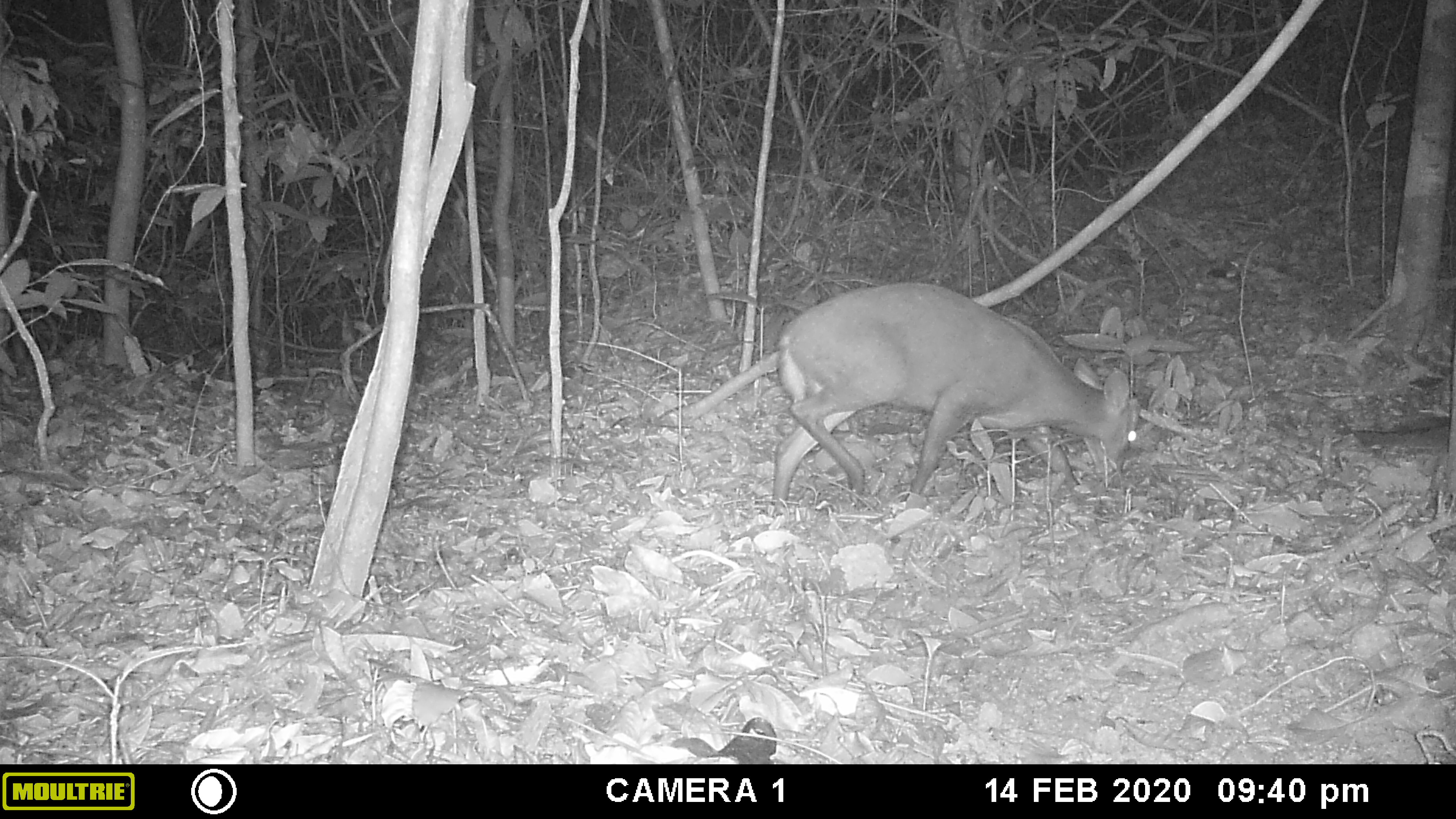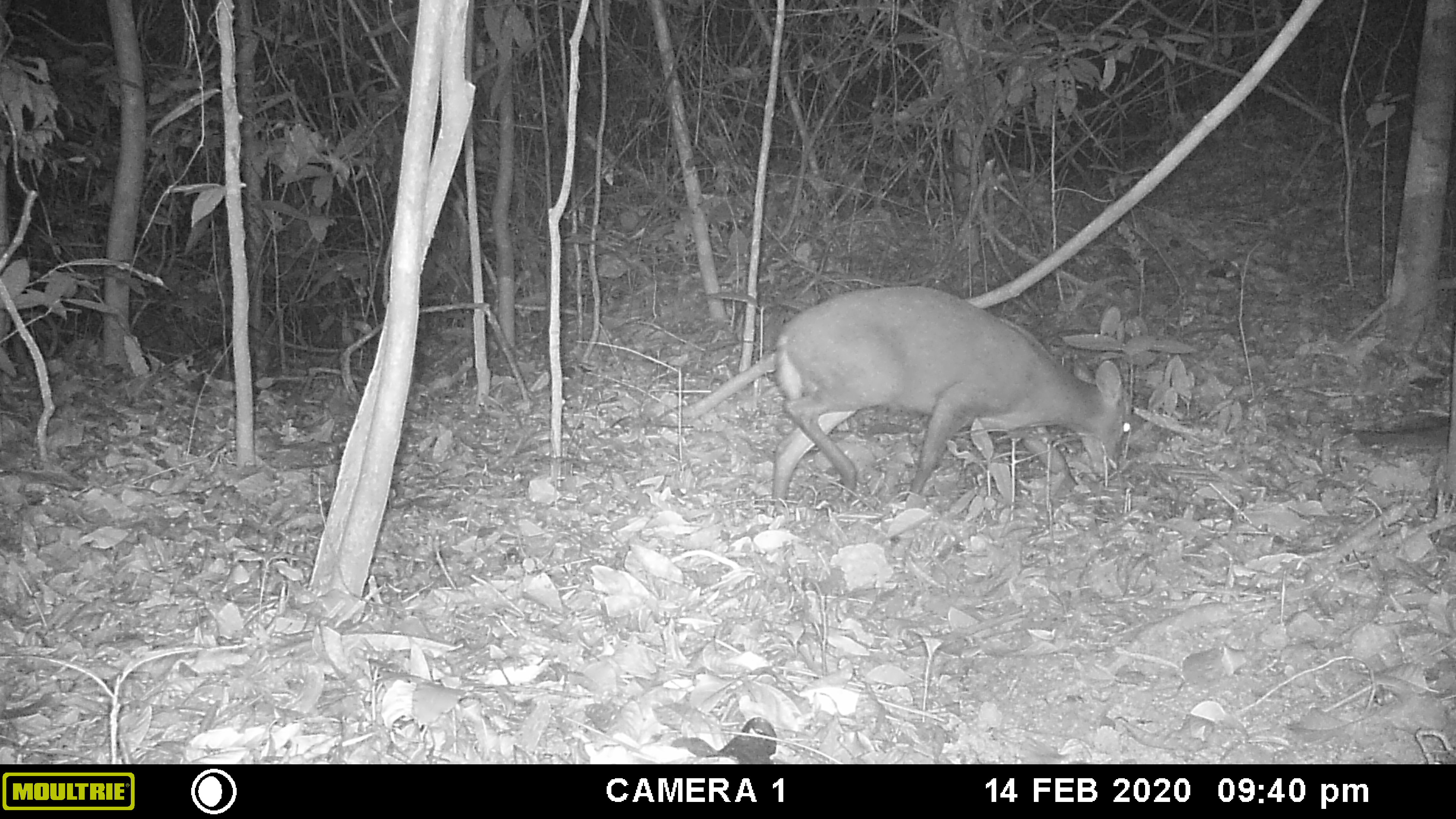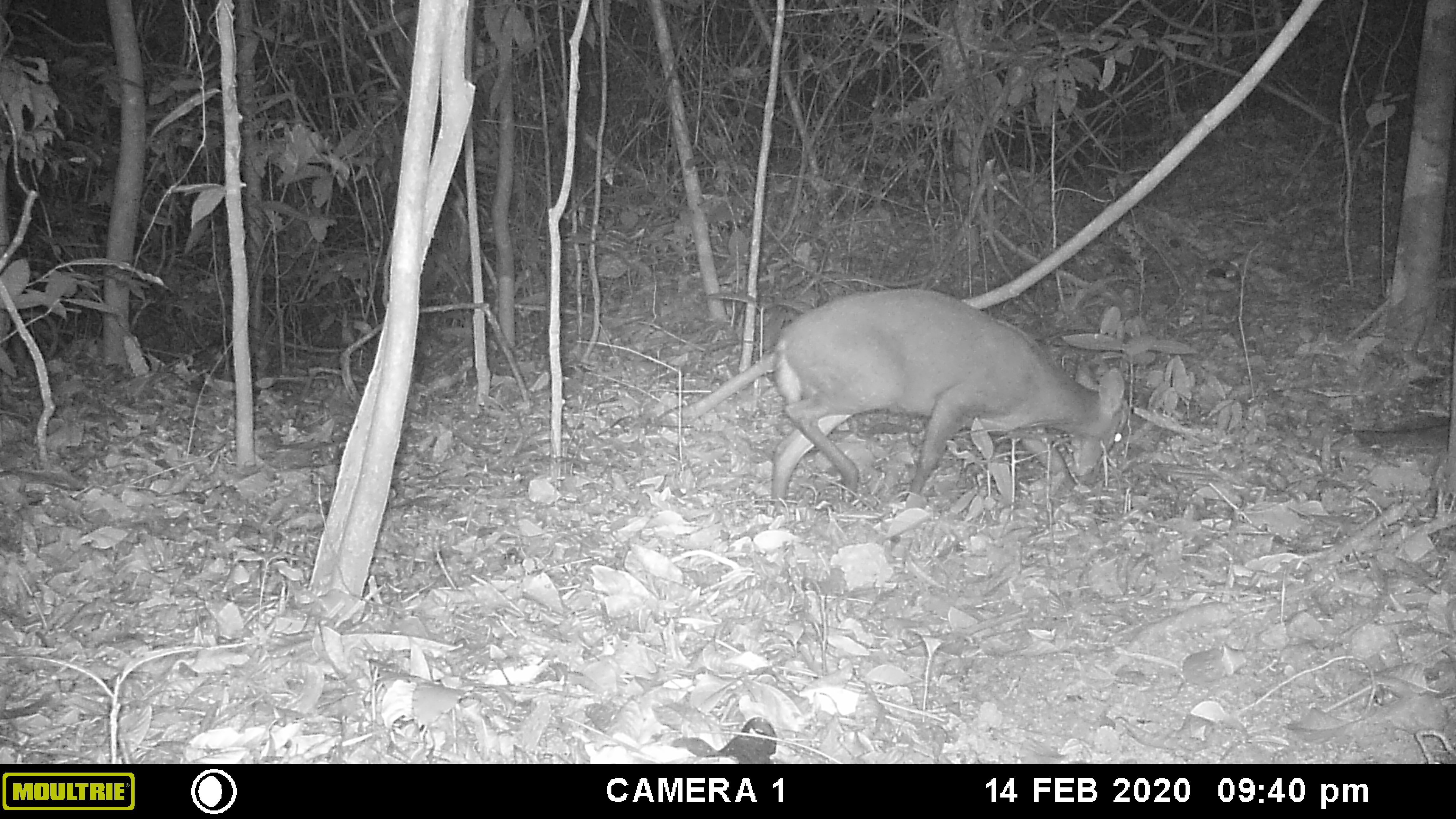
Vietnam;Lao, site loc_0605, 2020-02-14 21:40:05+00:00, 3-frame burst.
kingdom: Animalia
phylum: Chordata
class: Mammalia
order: Artiodactyla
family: Cervidae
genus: Muntiacus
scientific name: Muntiacus rooseveltorum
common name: roosevelt's muntjac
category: roosevelts muntjac group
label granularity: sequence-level